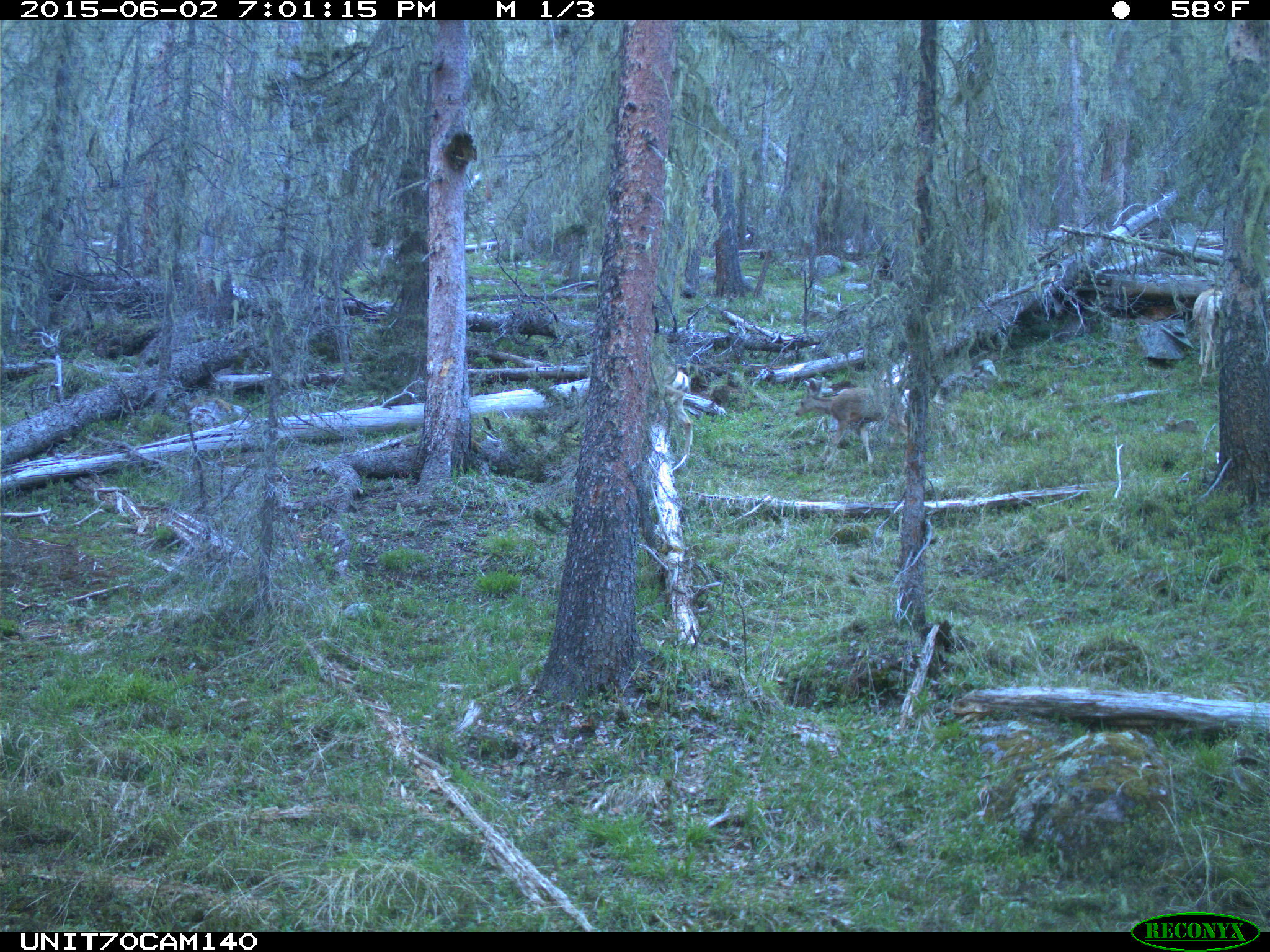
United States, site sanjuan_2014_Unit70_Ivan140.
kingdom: Animalia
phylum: Chordata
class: Mammalia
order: Artiodactyla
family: Cervidae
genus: Odocoileus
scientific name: Odocoileus hemionus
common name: mule deer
Odocoileus hemionus (mule deer).